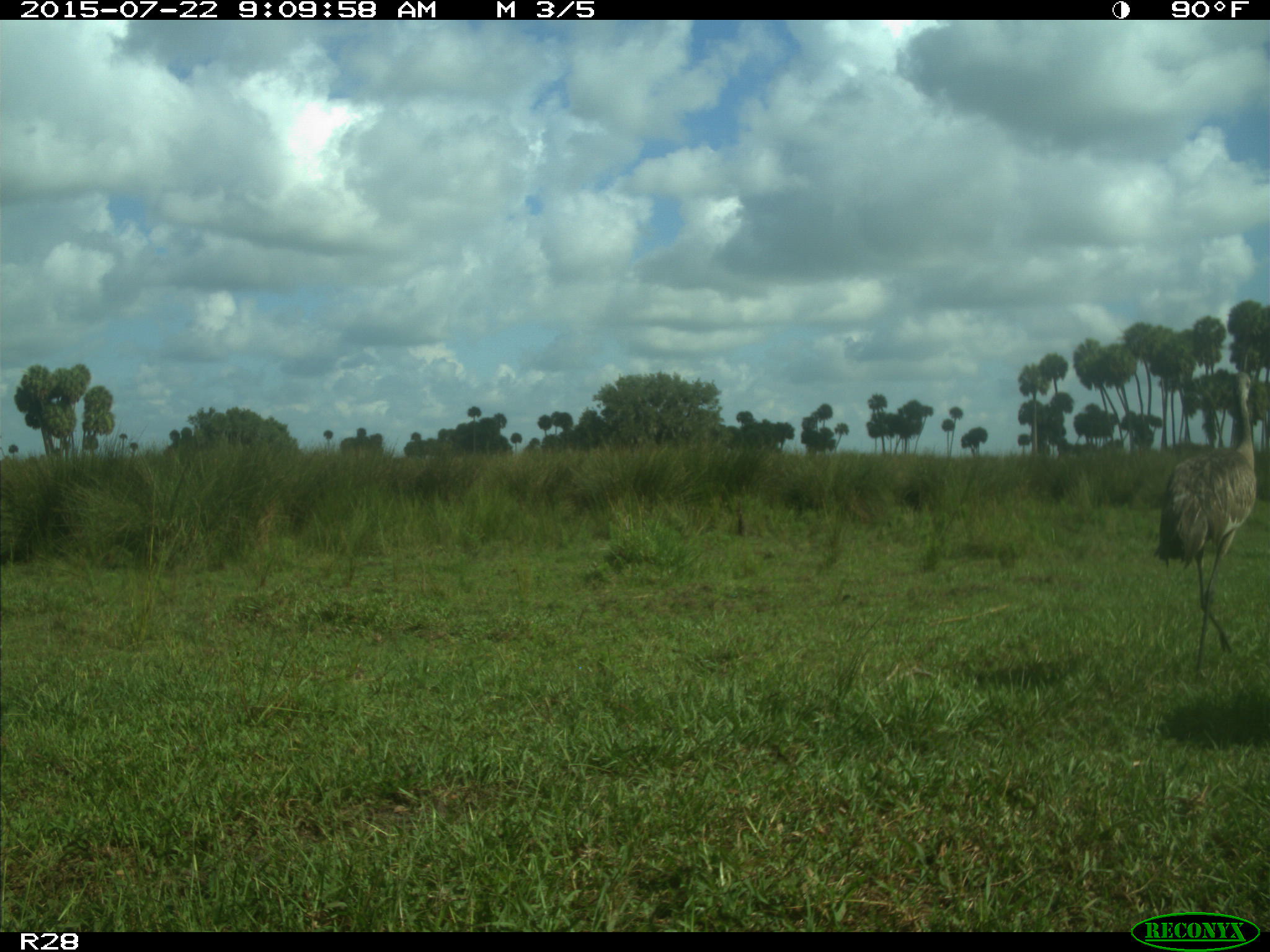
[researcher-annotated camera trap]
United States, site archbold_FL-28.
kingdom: Animalia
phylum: Chordata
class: Aves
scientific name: Aves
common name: birds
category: unidentified bird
Unidentified bird (birds) (Aves).